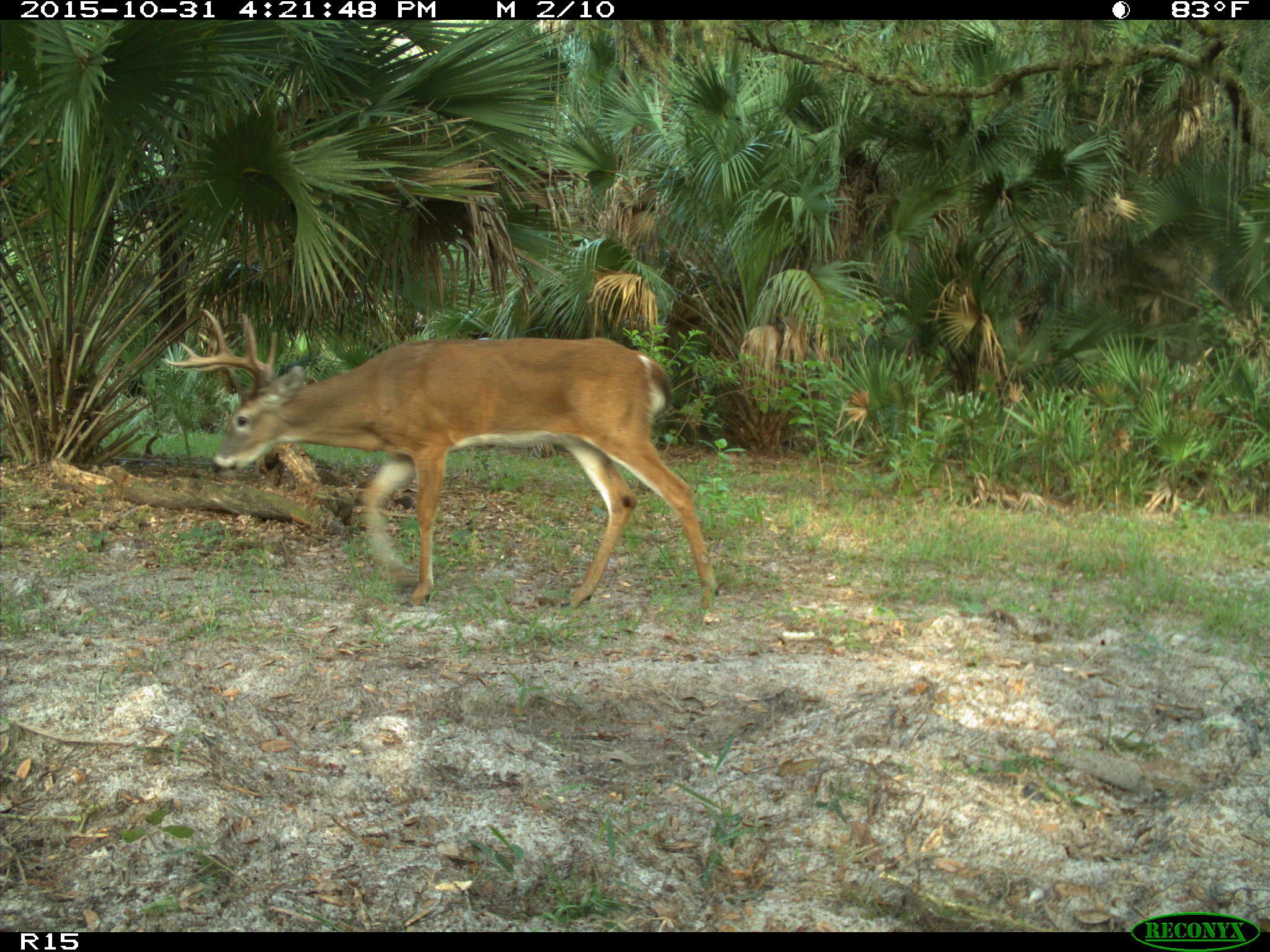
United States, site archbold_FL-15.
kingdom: Animalia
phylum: Chordata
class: Mammalia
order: Artiodactyla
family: Cervidae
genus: Odocoileus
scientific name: Odocoileus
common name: deer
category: unidentified deer